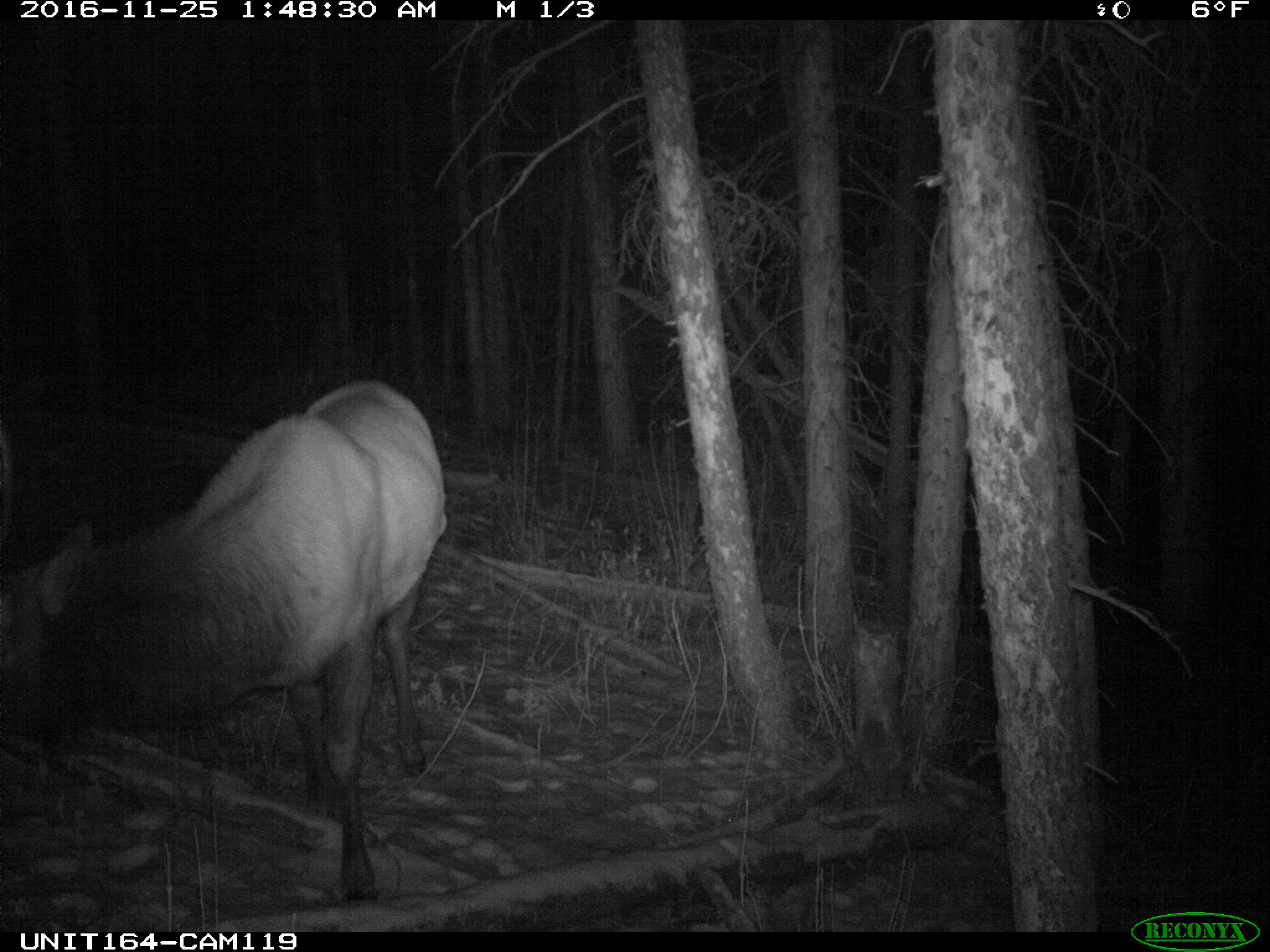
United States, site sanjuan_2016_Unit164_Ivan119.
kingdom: Animalia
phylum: Chordata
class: Mammalia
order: Artiodactyla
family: Cervidae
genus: Cervus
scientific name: Cervus elaphus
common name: red deer